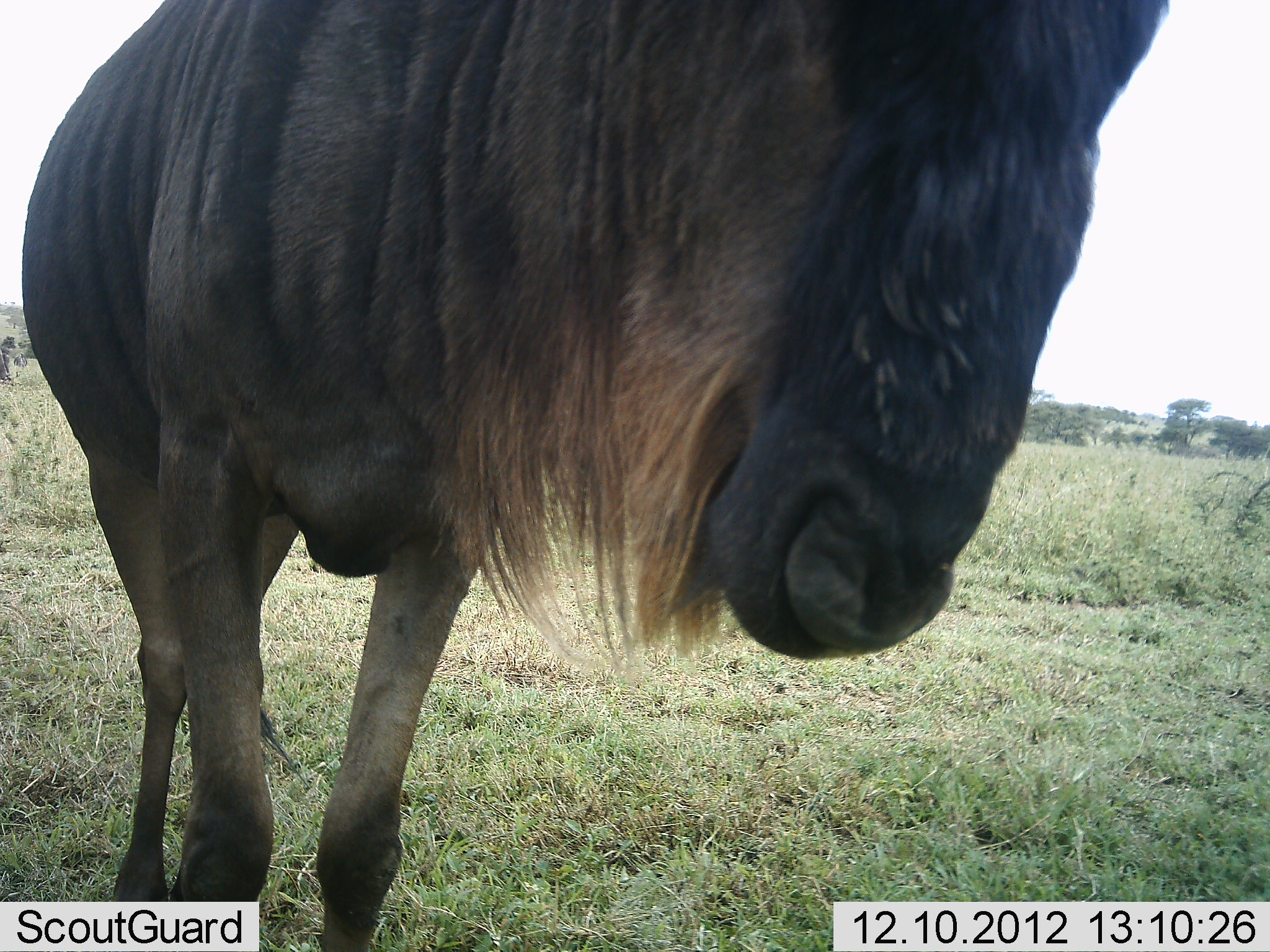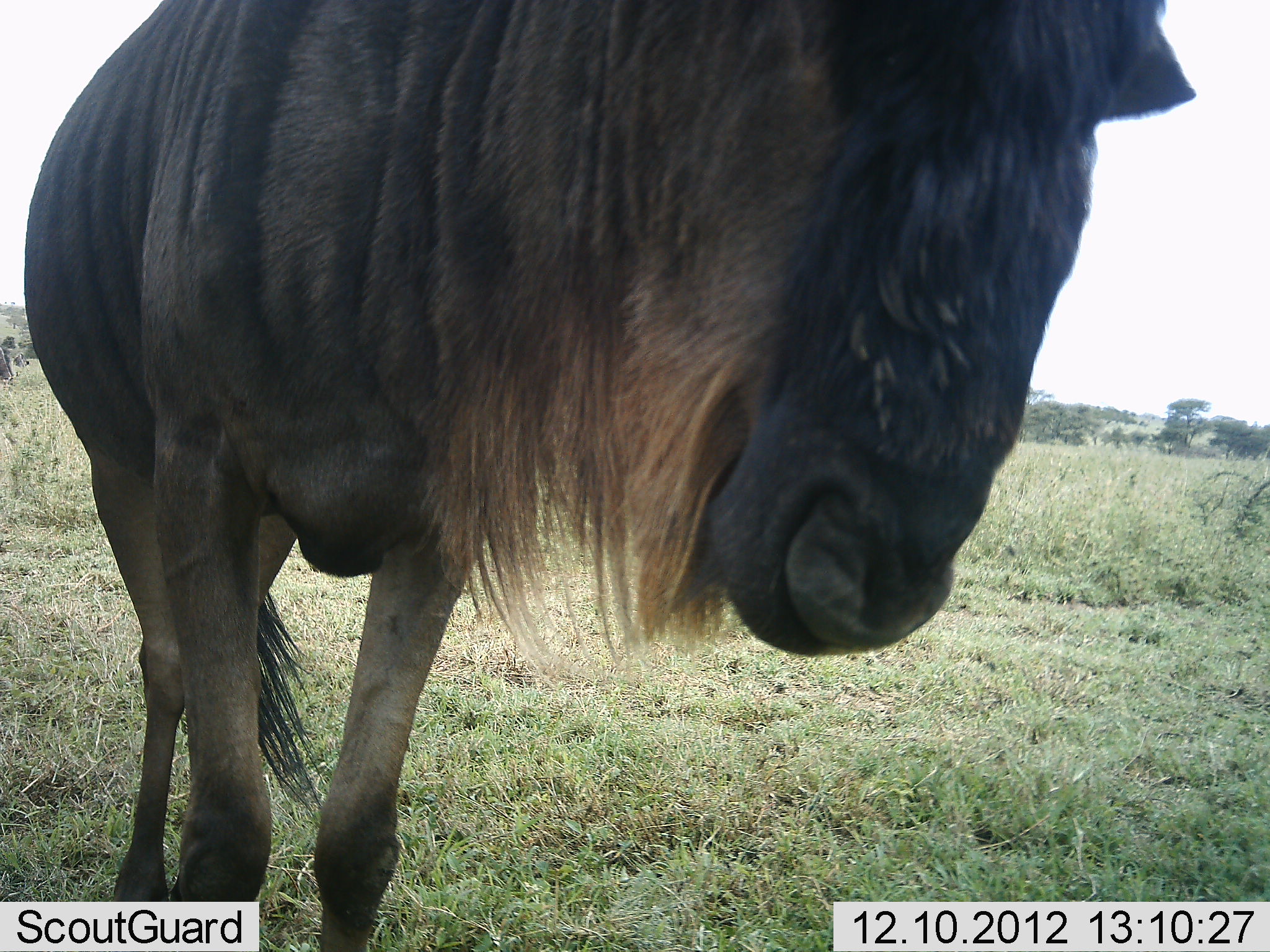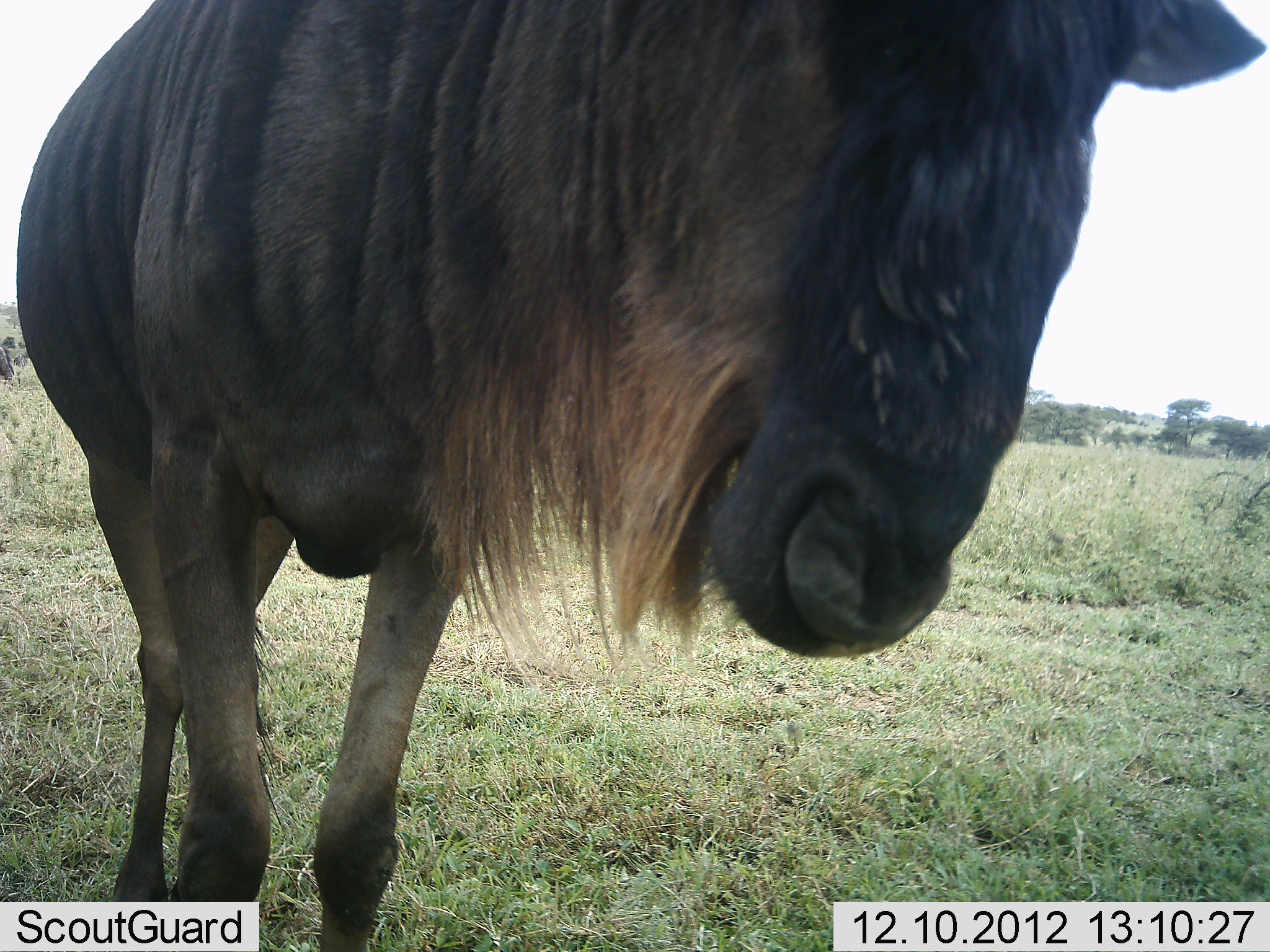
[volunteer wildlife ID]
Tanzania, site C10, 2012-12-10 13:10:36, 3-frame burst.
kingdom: Animalia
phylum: Chordata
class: Mammalia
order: Artiodactyla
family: Bovidae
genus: Connochaetes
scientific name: Connochaetes taurinus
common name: blue wildebeest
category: wildebeest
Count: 1.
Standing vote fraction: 90%.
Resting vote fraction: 8%.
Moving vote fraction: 3%.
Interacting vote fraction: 8%.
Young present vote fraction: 0%.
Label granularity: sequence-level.